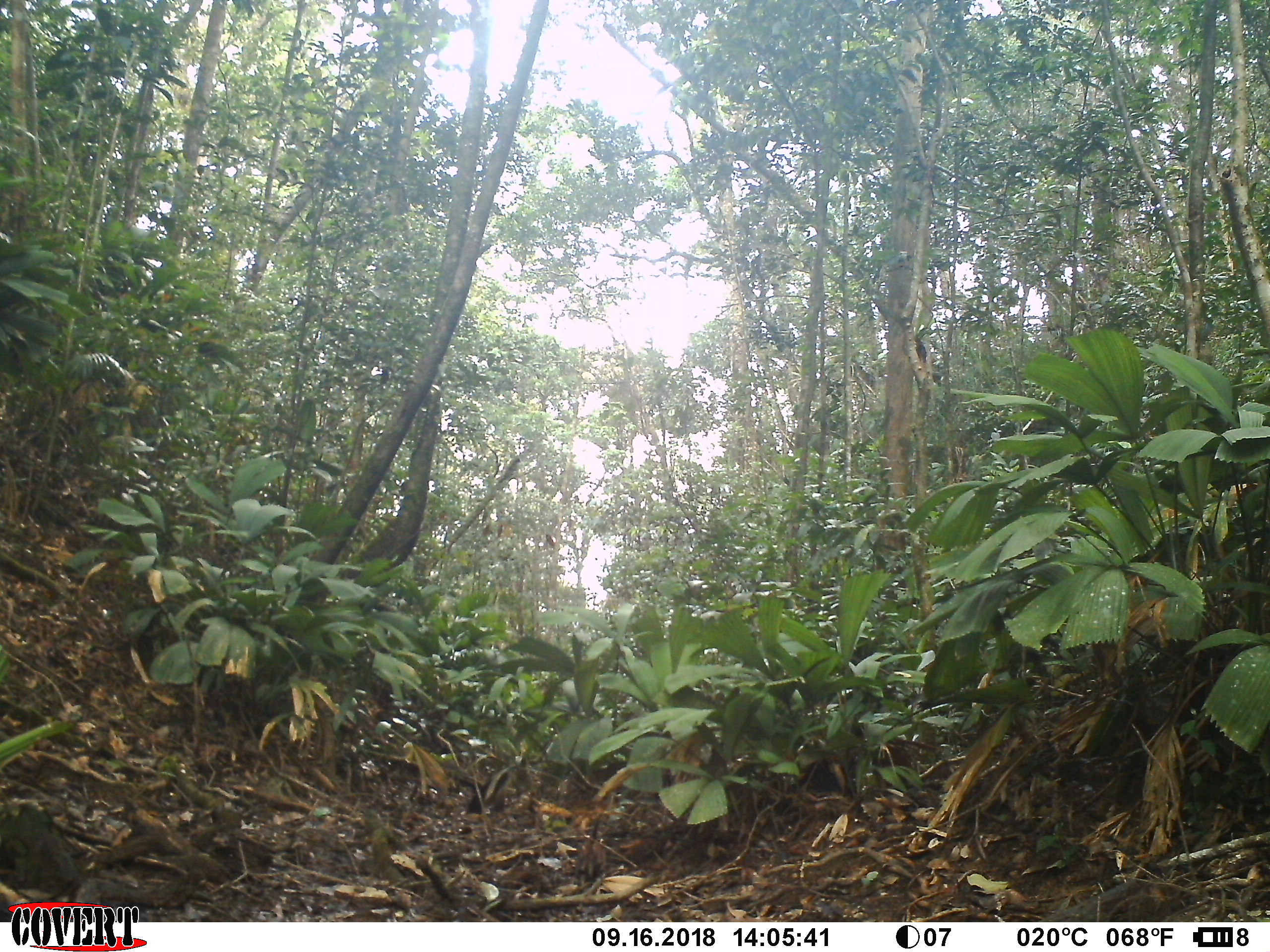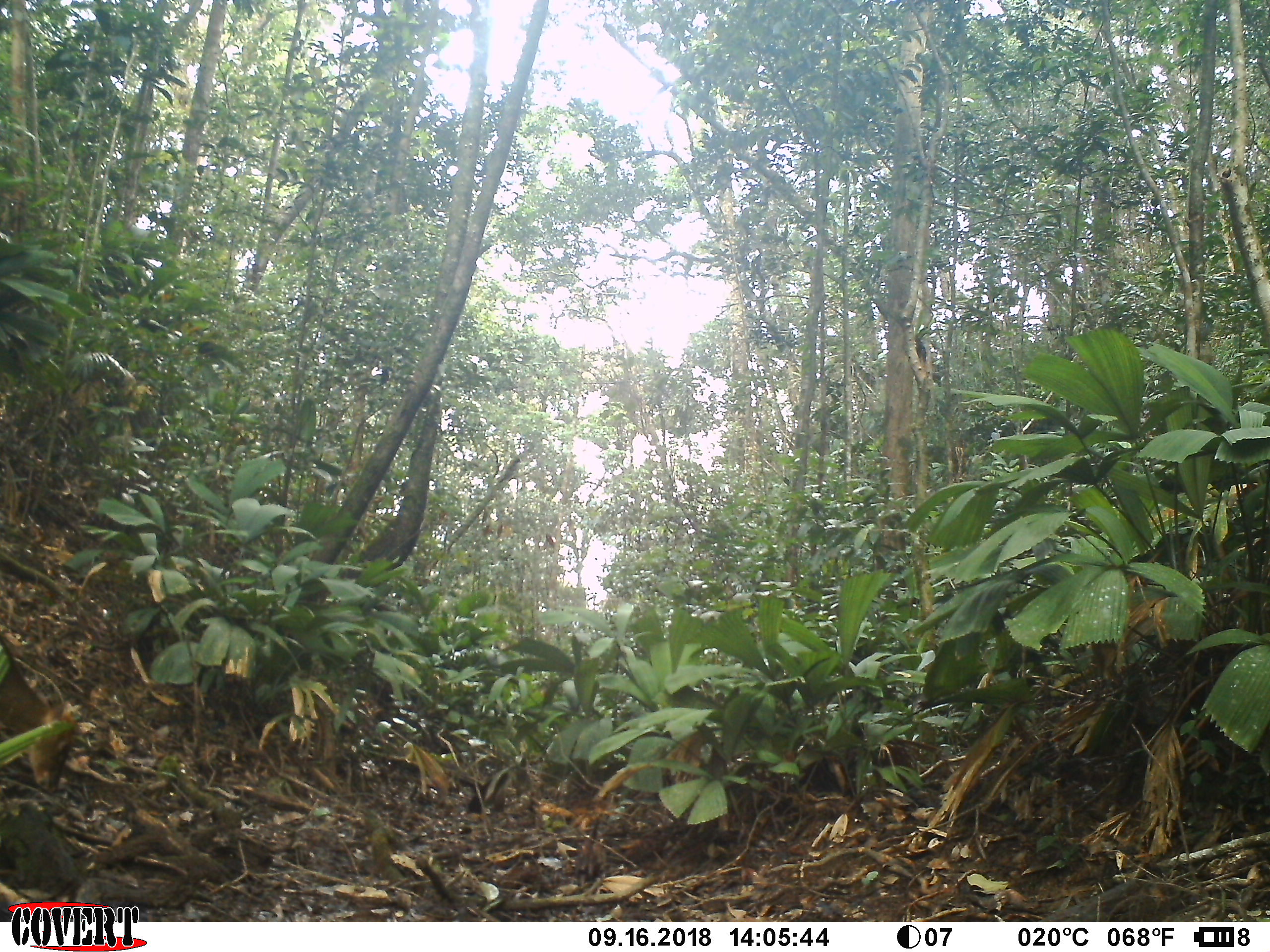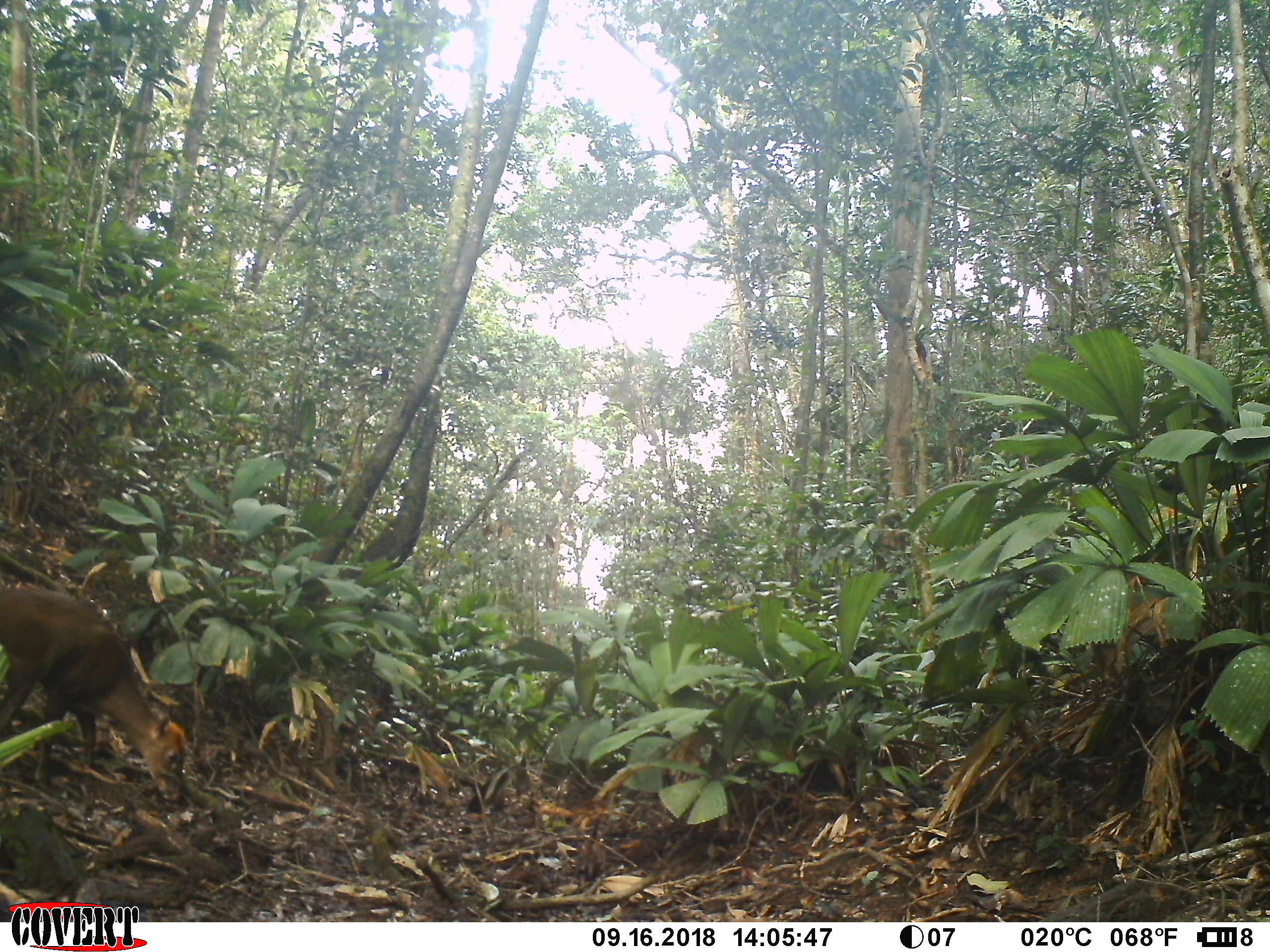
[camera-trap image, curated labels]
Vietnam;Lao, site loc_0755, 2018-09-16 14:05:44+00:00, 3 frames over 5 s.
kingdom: Animalia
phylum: Chordata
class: Mammalia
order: Artiodactyla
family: Cervidae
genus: Muntiacus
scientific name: Muntiacus rooseveltorum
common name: roosevelt's muntjac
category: roosevelts muntjac group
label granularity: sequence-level